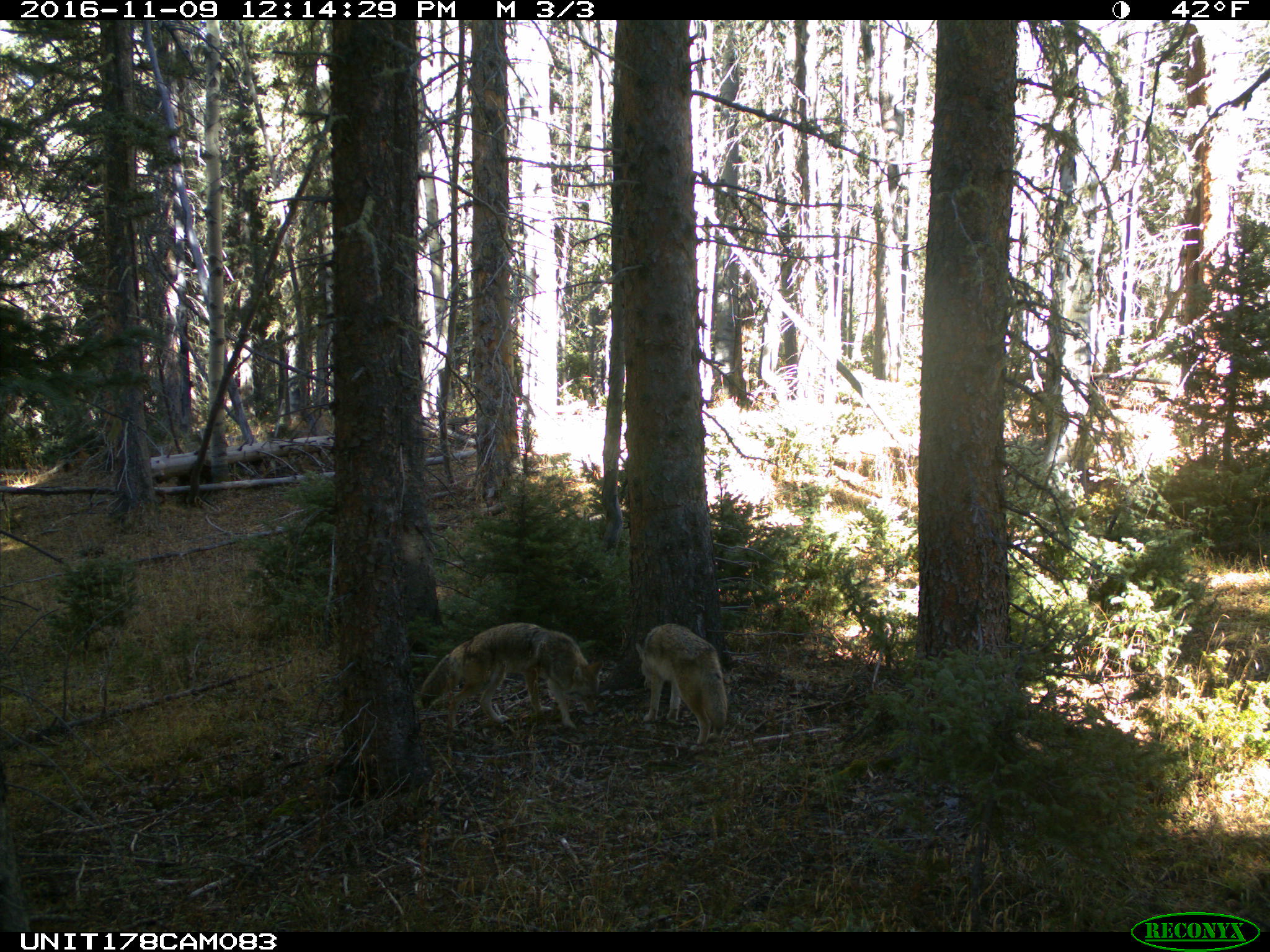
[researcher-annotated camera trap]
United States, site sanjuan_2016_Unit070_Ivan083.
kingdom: Animalia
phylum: Chordata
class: Mammalia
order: Carnivora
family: Canidae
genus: Canis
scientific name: Canis latrans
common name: coyote